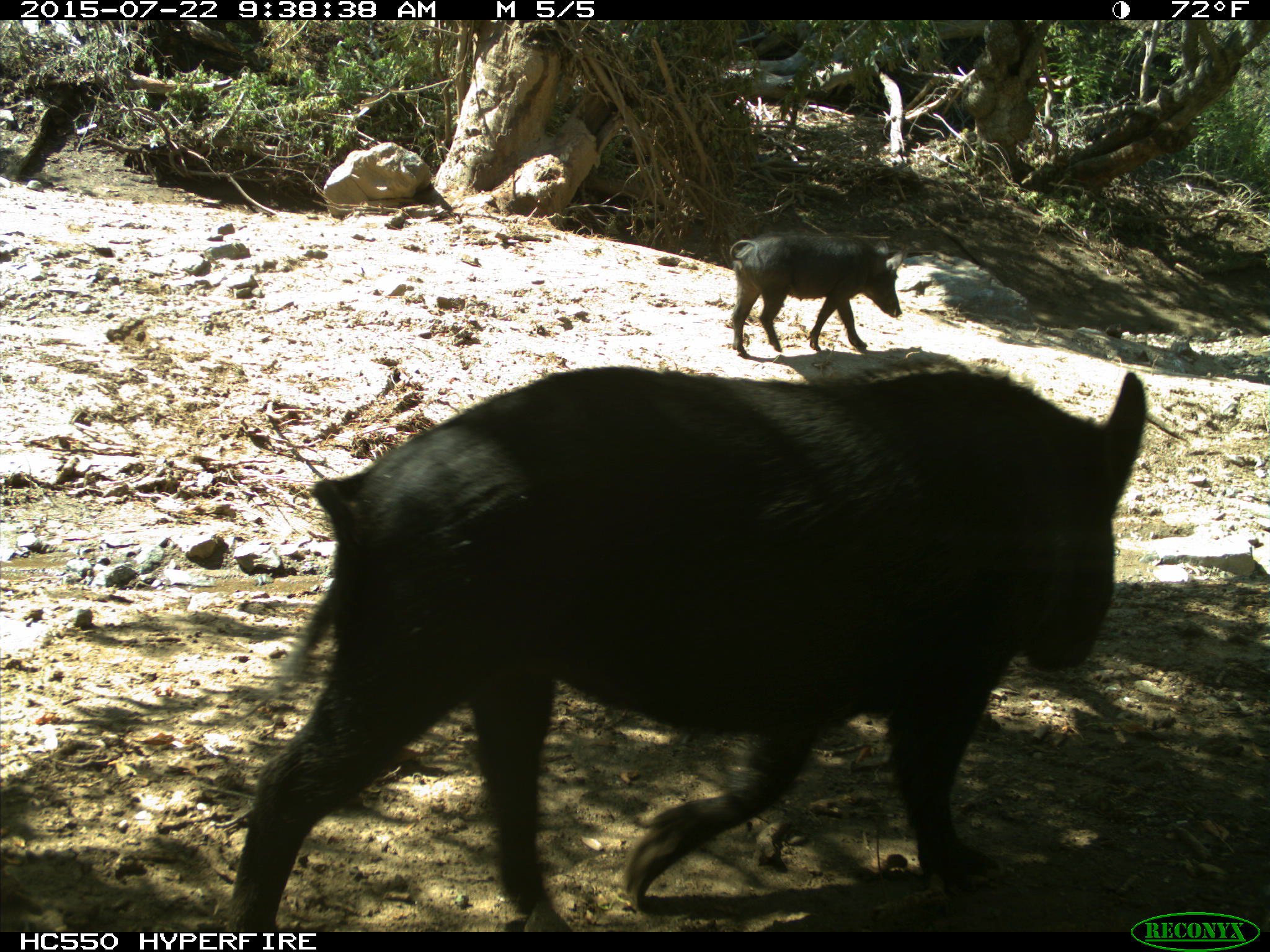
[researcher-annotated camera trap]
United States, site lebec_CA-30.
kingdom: Animalia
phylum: Chordata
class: Mammalia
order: Artiodactyla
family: Suidae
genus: Sus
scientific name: Sus scrofa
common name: wild boar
Sus scrofa (wild boar).